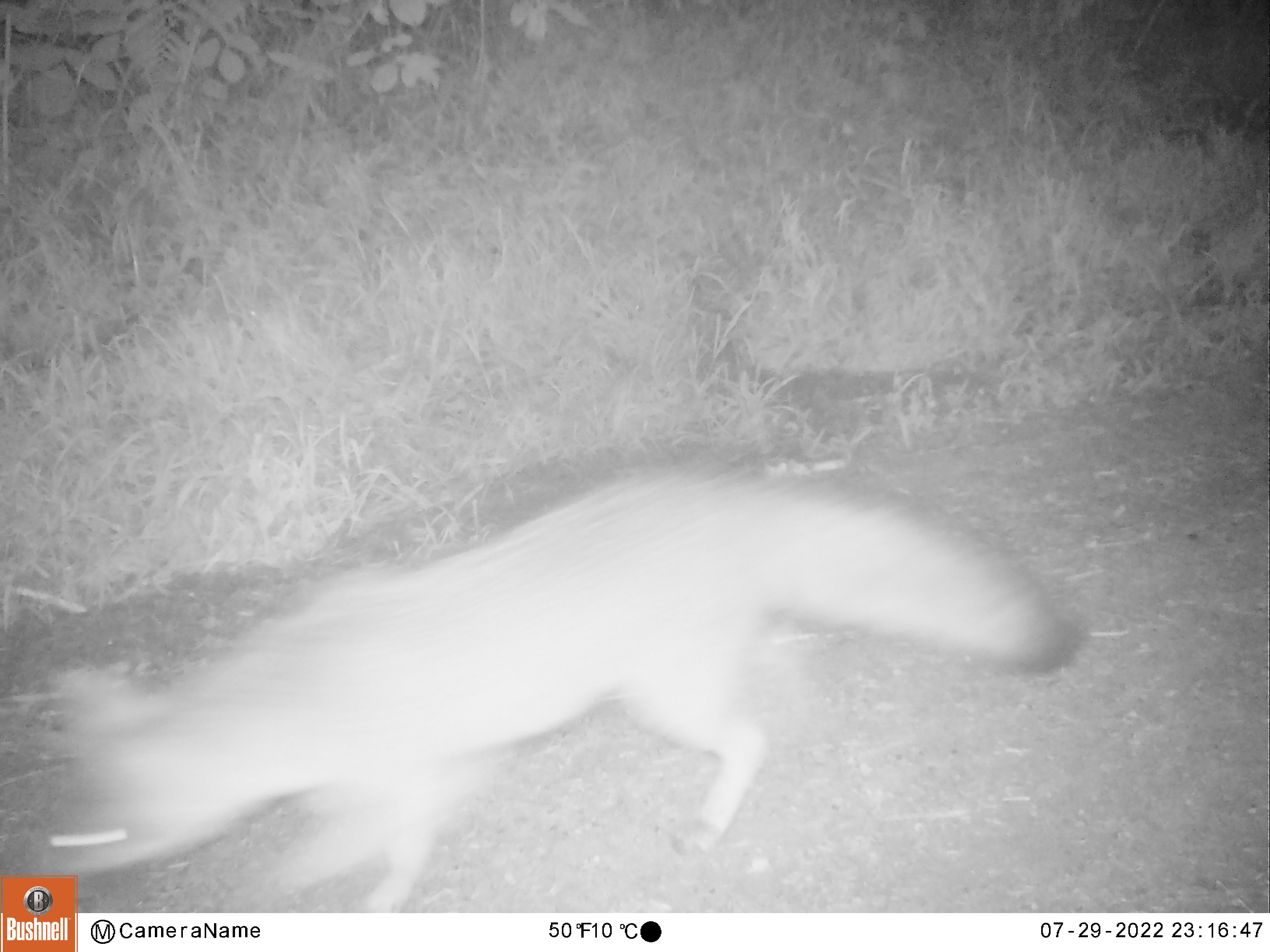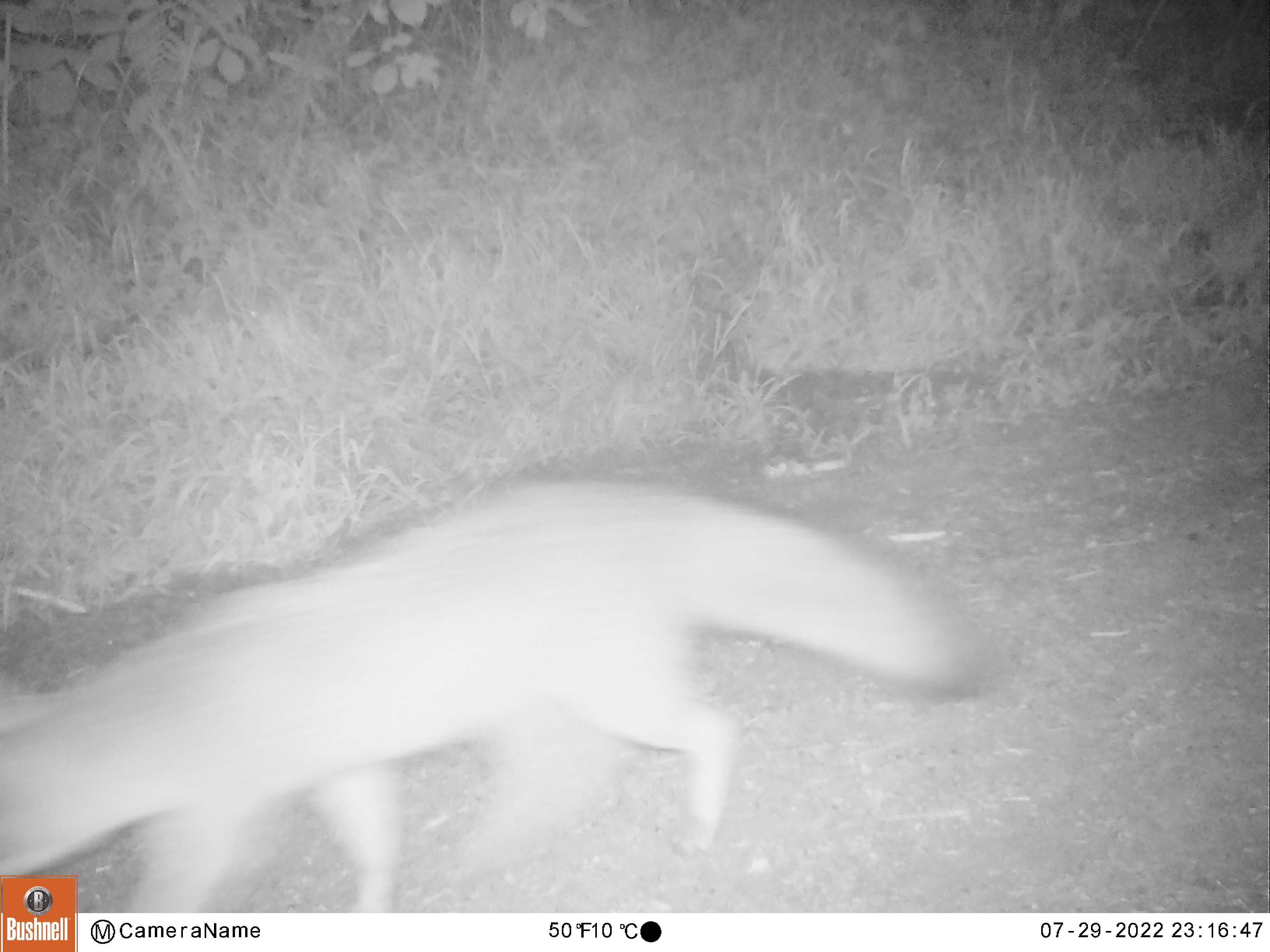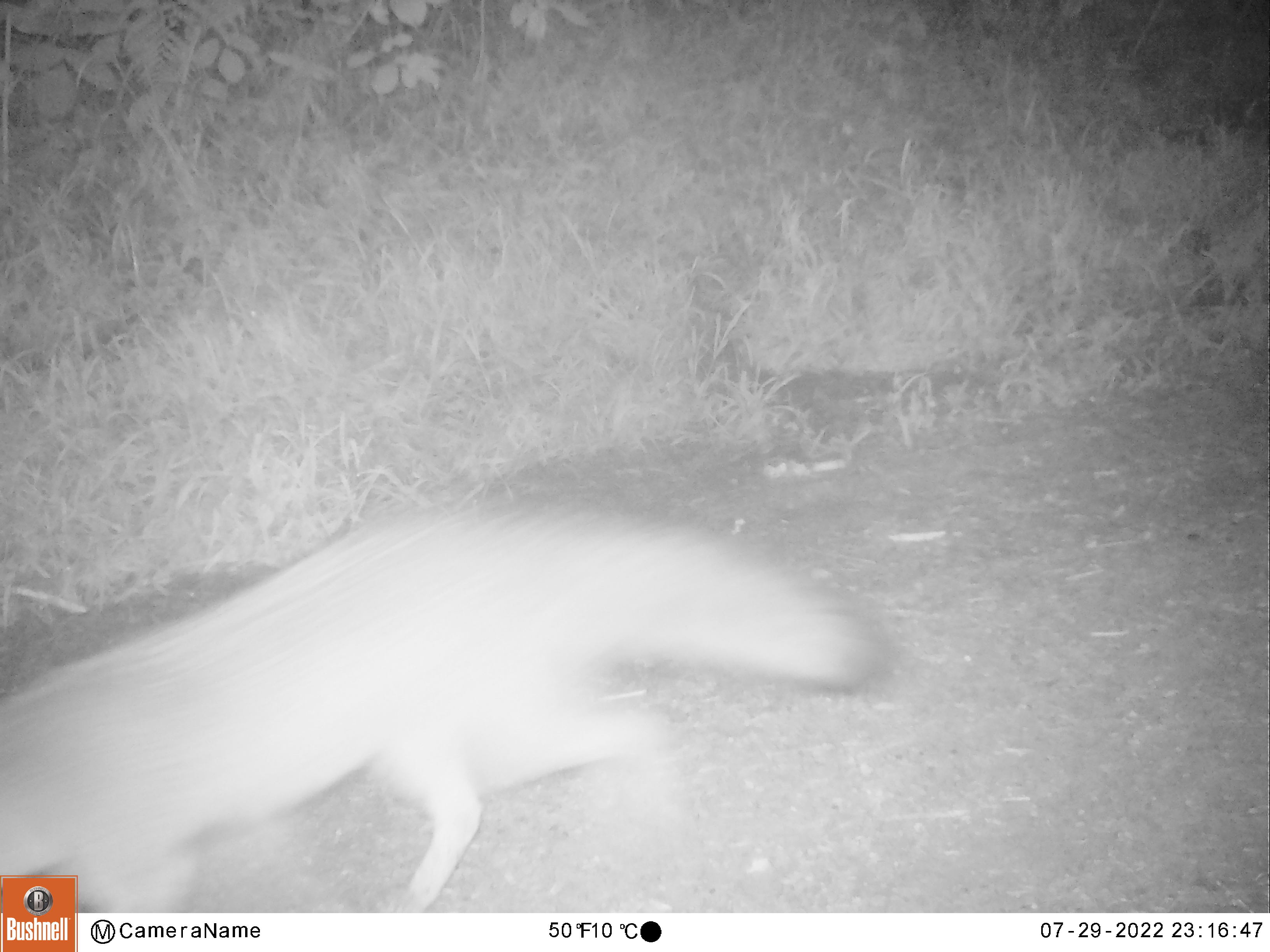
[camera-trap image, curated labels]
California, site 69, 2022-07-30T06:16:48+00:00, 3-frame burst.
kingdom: Animalia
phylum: Chordata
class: Mammalia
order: Carnivora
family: Canidae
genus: Urocyon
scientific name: Urocyon cinereoargenteus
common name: gray fox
Gray fox (Urocyon cinereoargenteus).